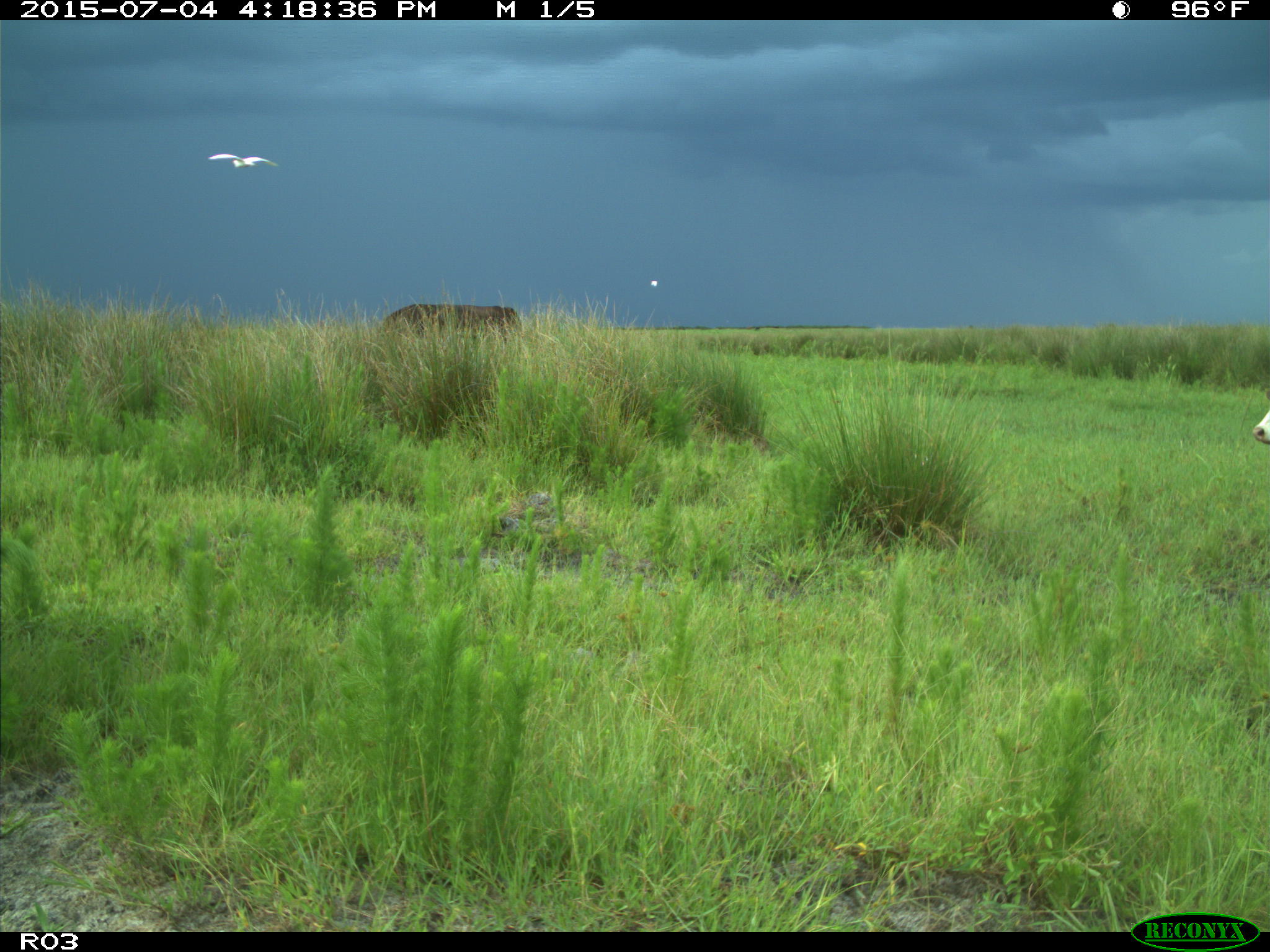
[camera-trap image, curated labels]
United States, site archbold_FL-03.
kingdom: Animalia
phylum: Chordata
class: Mammalia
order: Artiodactyla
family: Bovidae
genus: Bos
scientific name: Bos taurus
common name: domestic cow